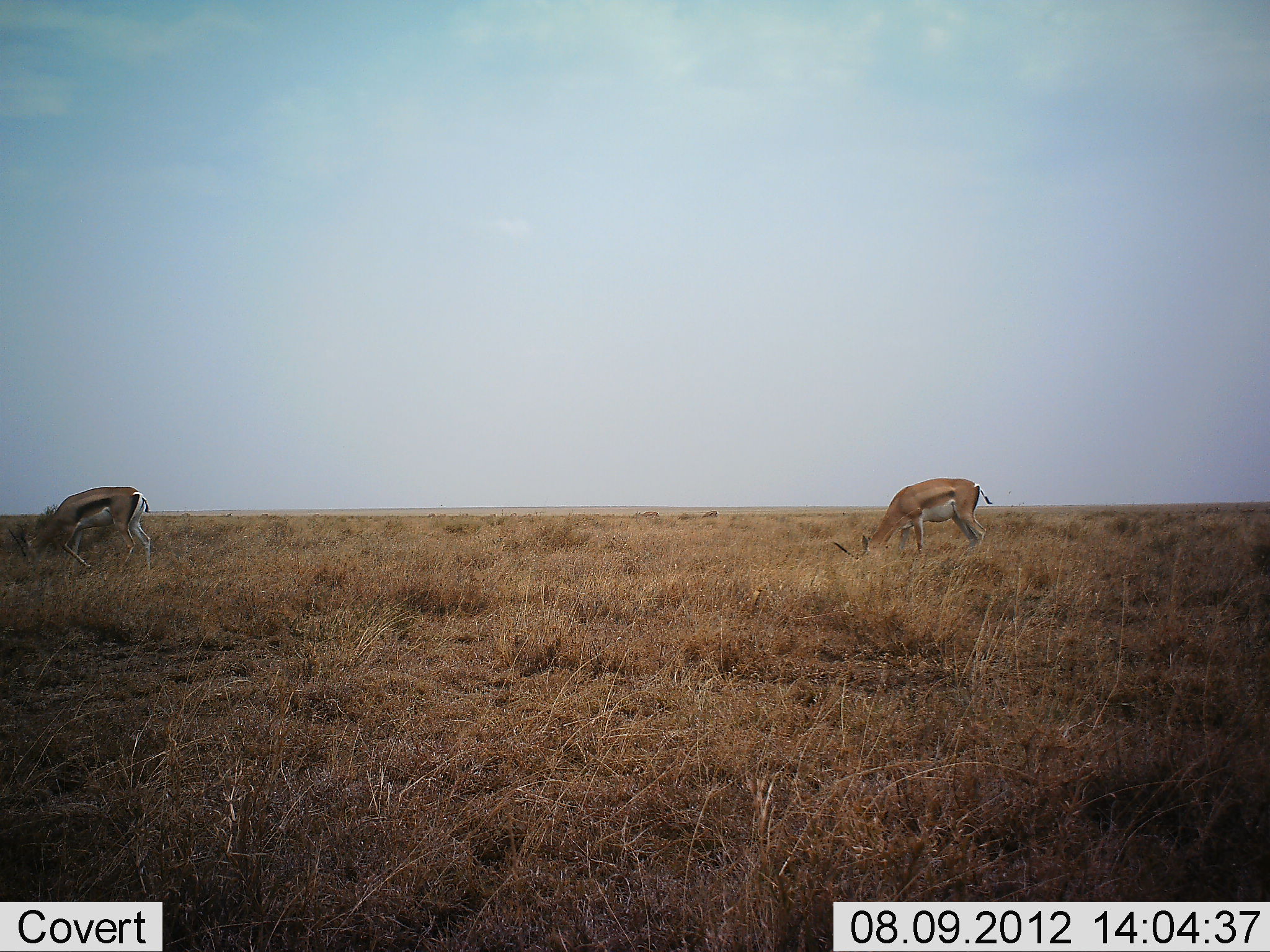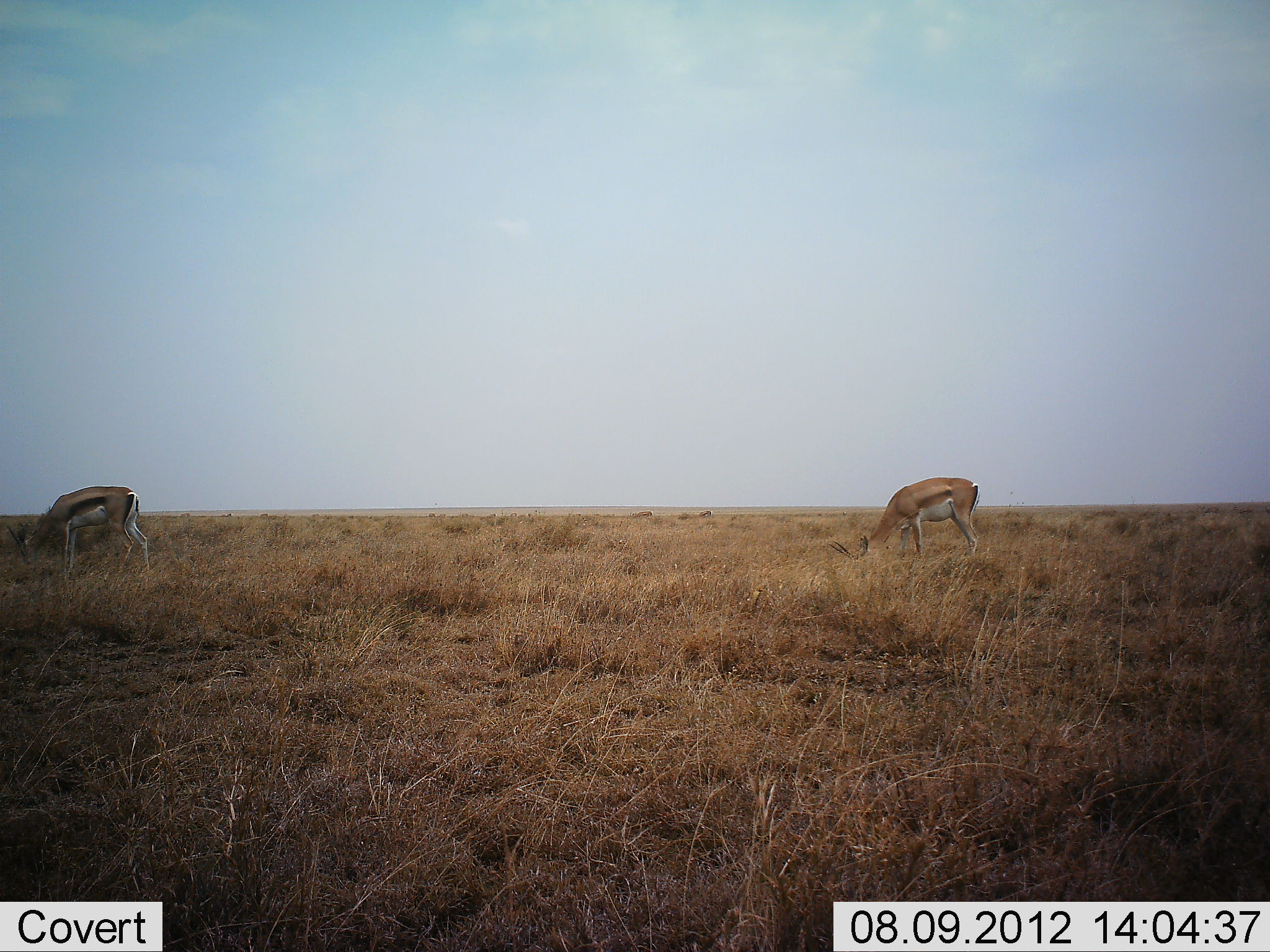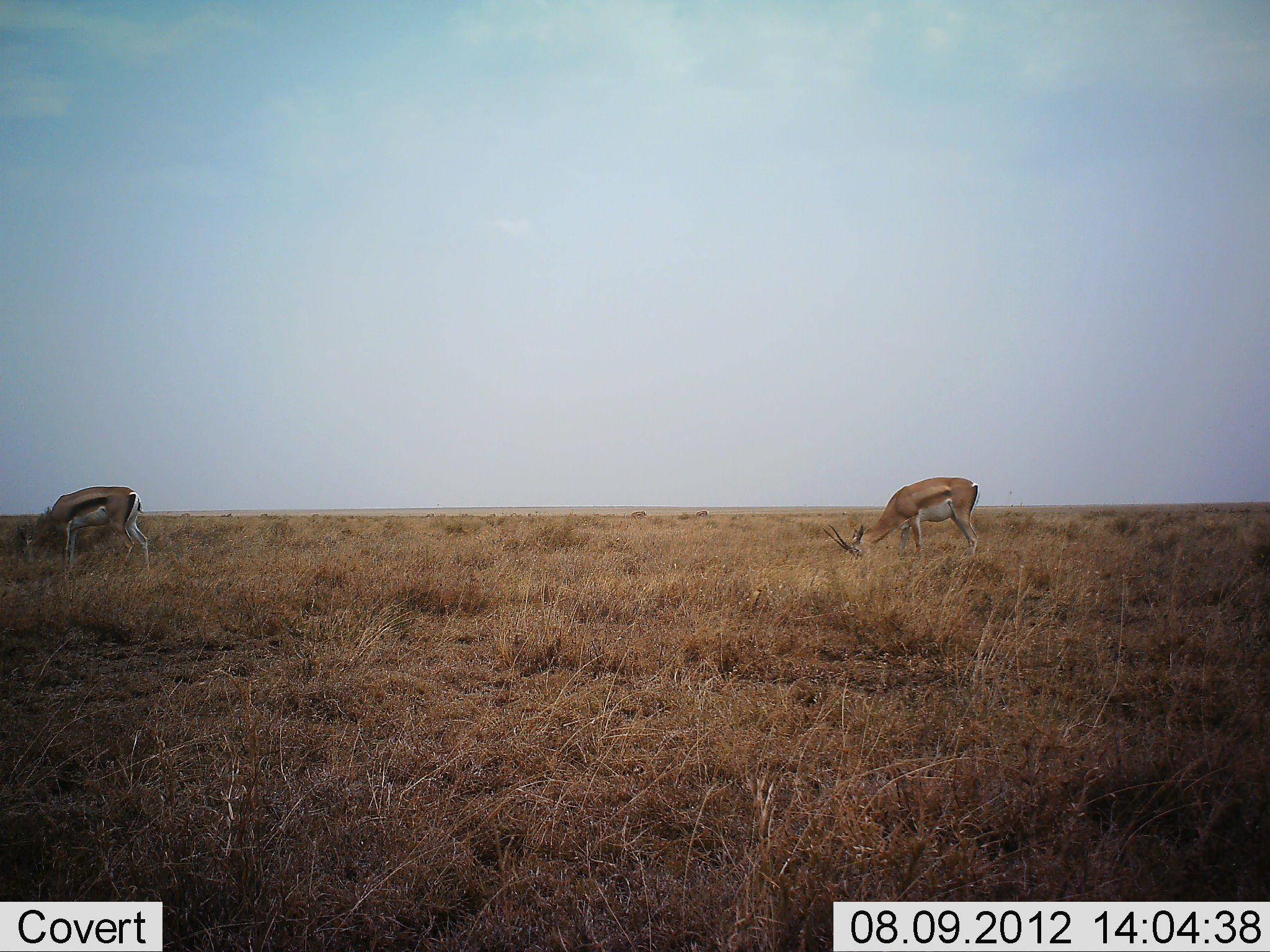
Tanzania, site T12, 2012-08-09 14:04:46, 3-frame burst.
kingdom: Animalia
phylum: Chordata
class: Mammalia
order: Artiodactyla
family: Bovidae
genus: Eudorcas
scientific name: Eudorcas thomsonii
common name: thomson's gazelle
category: gazellethomsons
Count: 2.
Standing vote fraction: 23%.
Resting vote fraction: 0%.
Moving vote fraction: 0%.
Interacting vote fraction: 0%.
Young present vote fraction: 0%.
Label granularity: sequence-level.